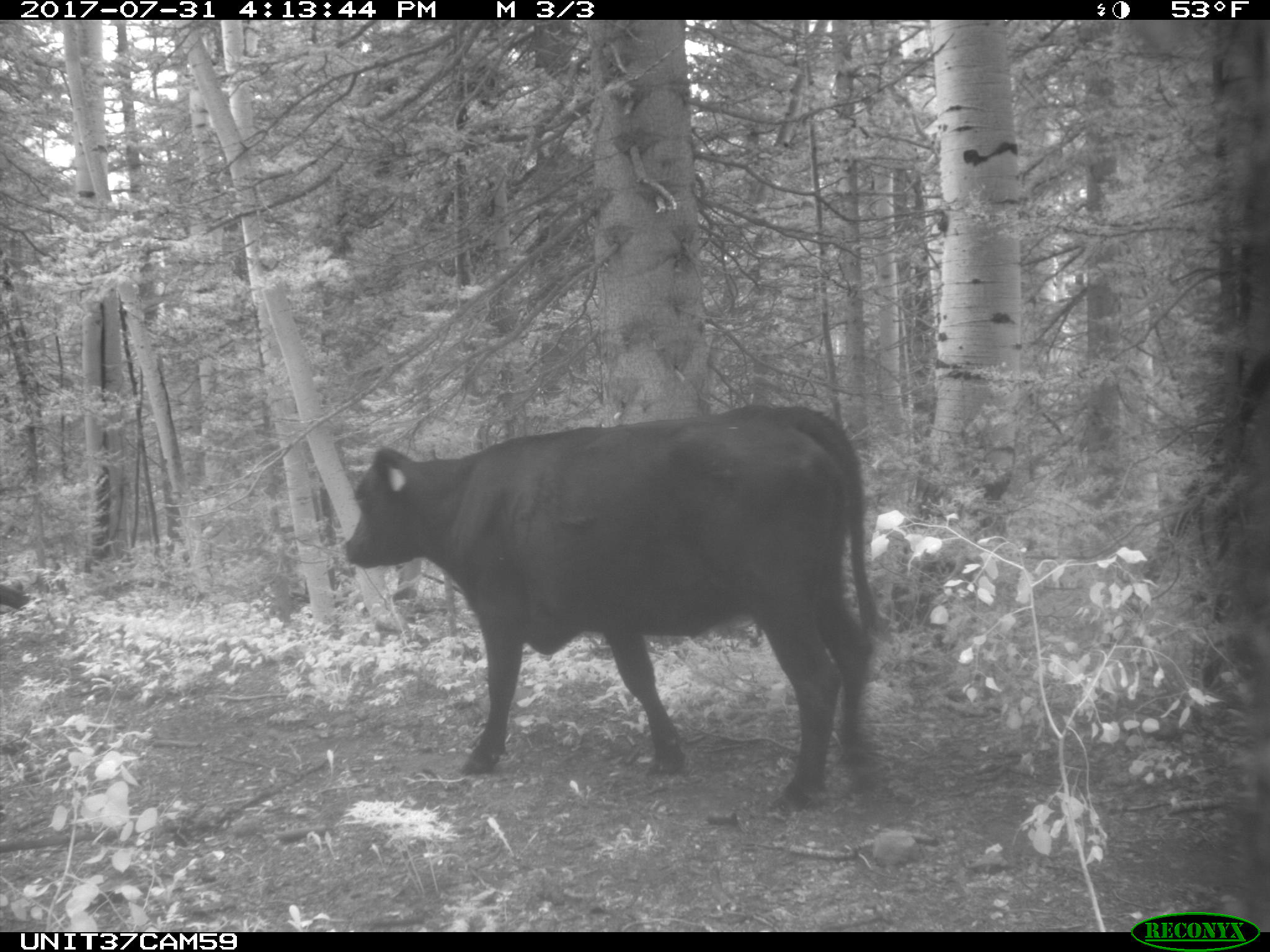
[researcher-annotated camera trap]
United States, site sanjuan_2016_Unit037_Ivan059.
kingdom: Animalia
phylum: Chordata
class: Mammalia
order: Artiodactyla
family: Bovidae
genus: Bos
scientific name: Bos taurus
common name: domestic cow